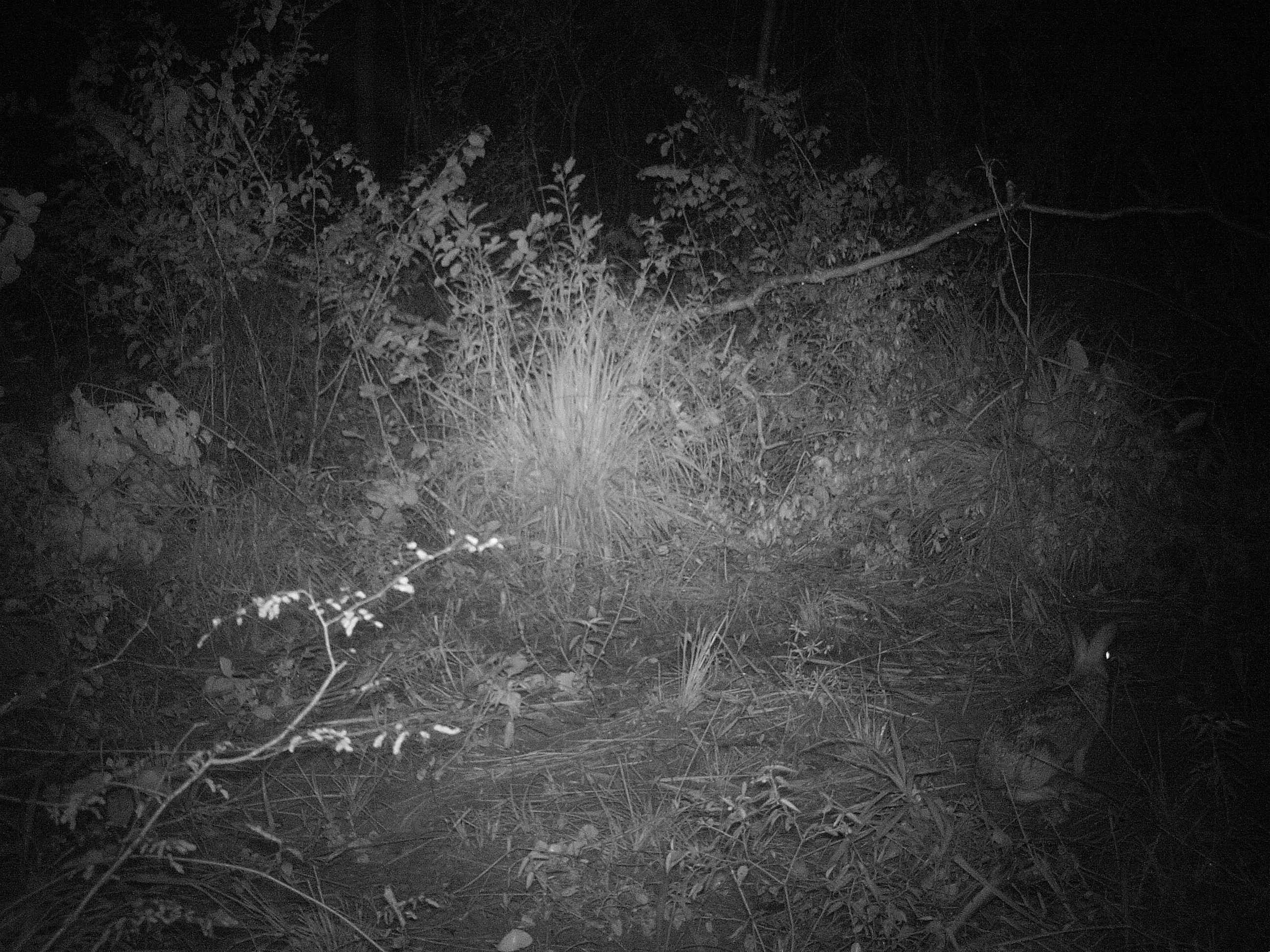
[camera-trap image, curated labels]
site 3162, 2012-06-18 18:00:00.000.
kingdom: Animalia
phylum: Chordata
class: Mammalia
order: Lagomorpha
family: Leporidae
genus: Sylvilagus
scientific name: Sylvilagus brasiliensis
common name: tapeti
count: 1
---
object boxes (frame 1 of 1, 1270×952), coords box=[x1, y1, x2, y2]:
sylvilagus brasiliensis: box=[975, 614, 1120, 806]